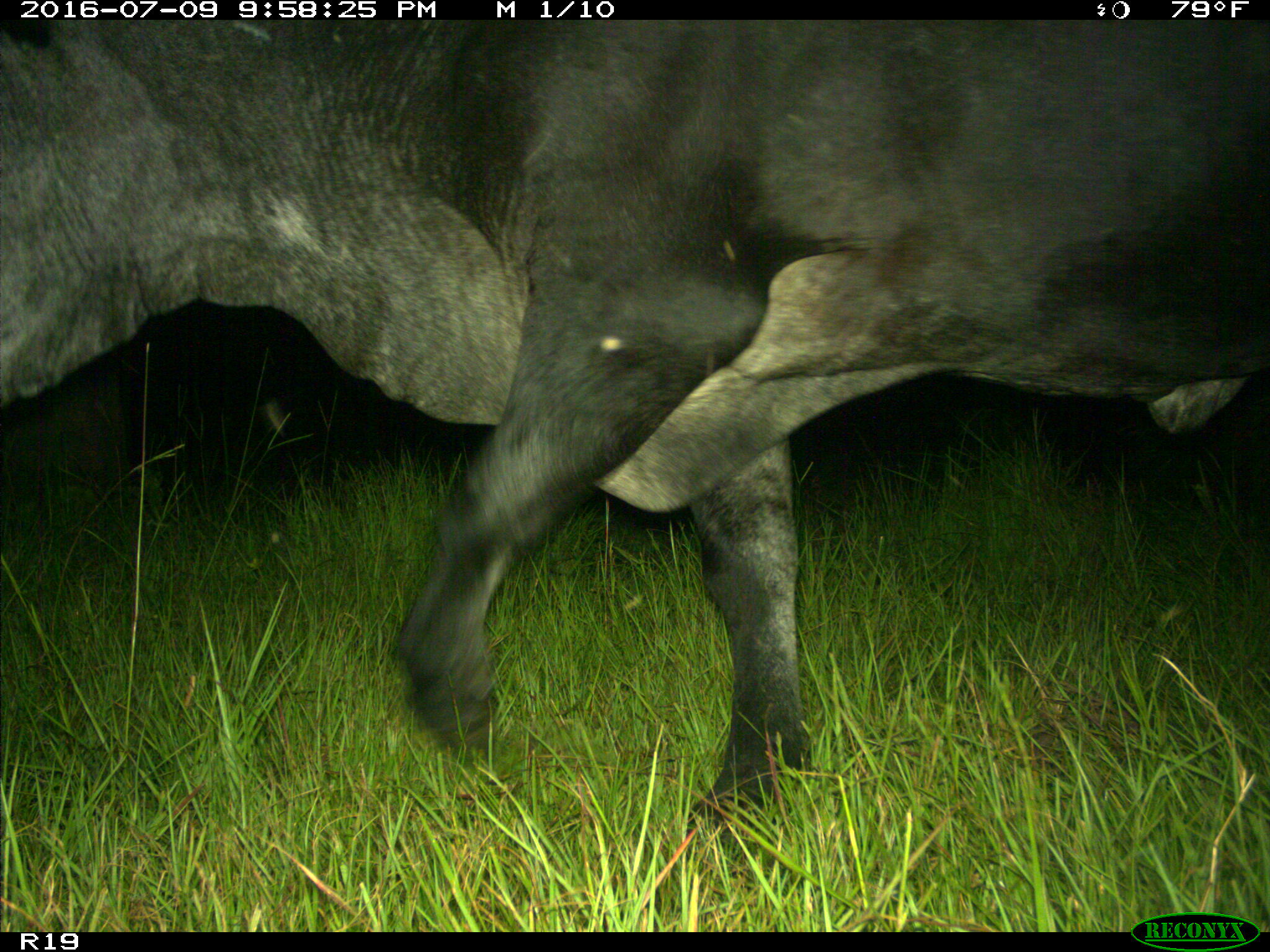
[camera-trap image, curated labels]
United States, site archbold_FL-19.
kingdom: Animalia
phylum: Chordata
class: Mammalia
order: Artiodactyla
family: Bovidae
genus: Bos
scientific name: Bos taurus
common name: domestic cow